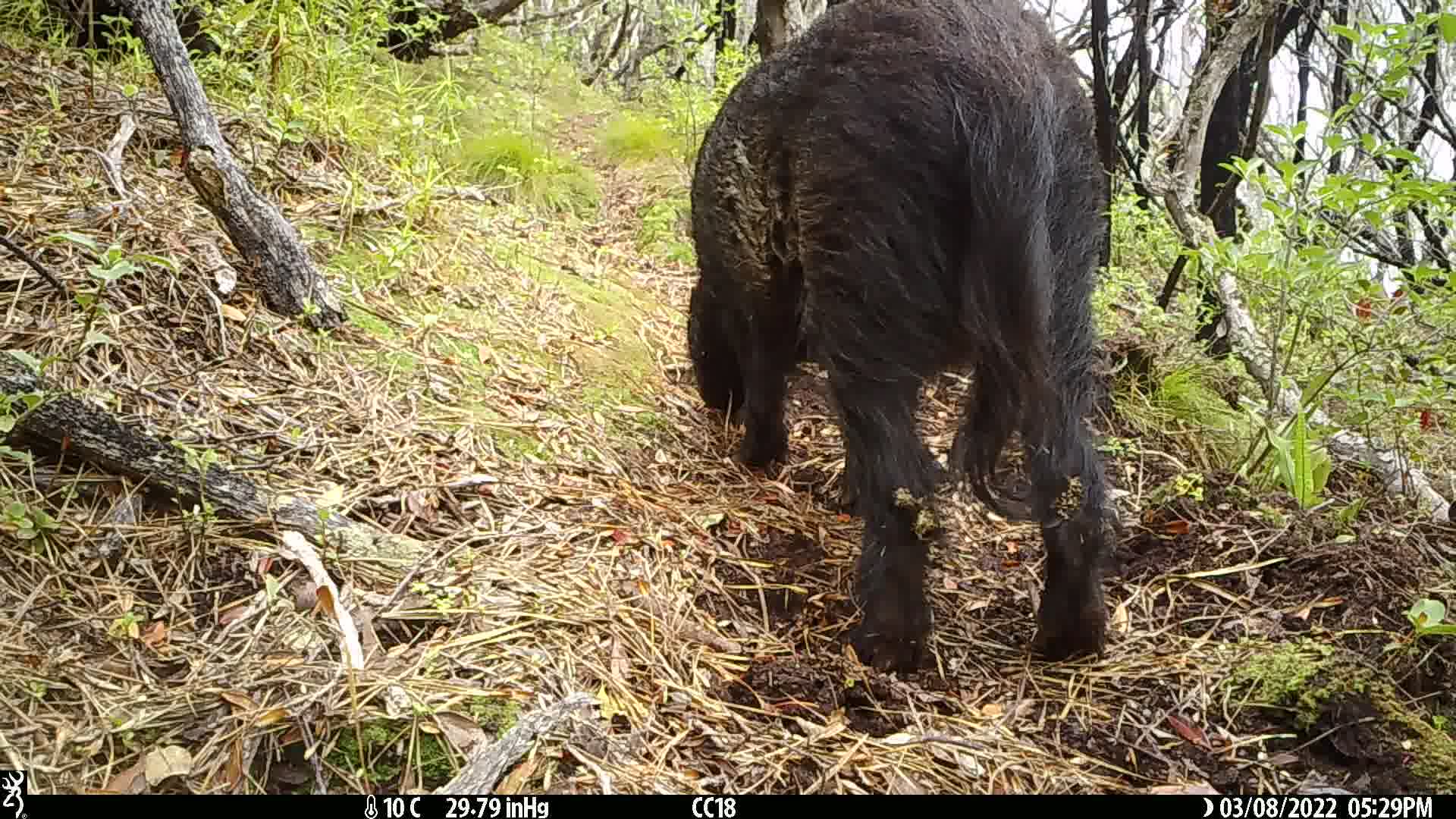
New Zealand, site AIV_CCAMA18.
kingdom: Animalia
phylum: Chordata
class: Mammalia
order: Artiodactyla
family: Suidae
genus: Sus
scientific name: Sus scrofa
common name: pig